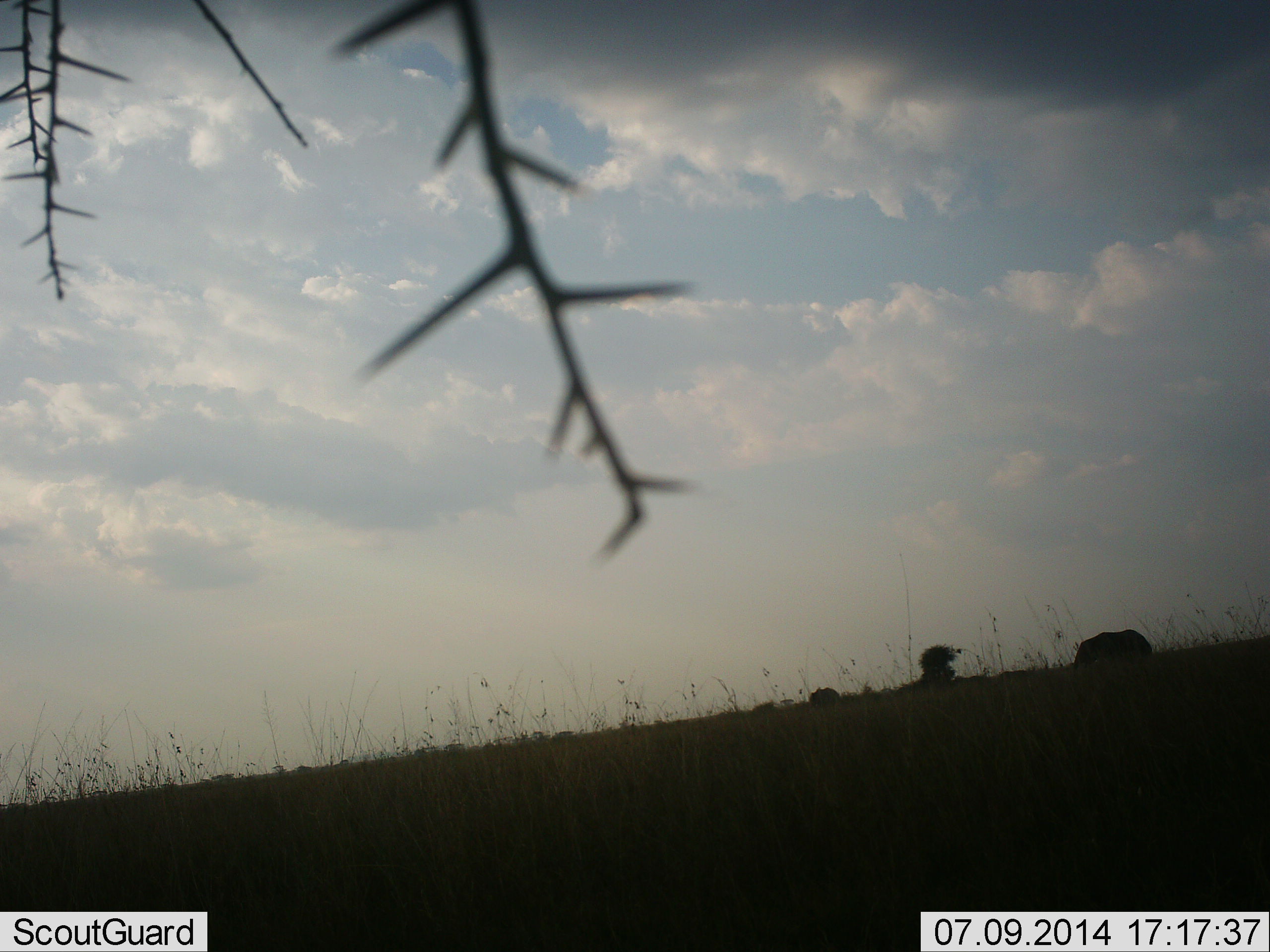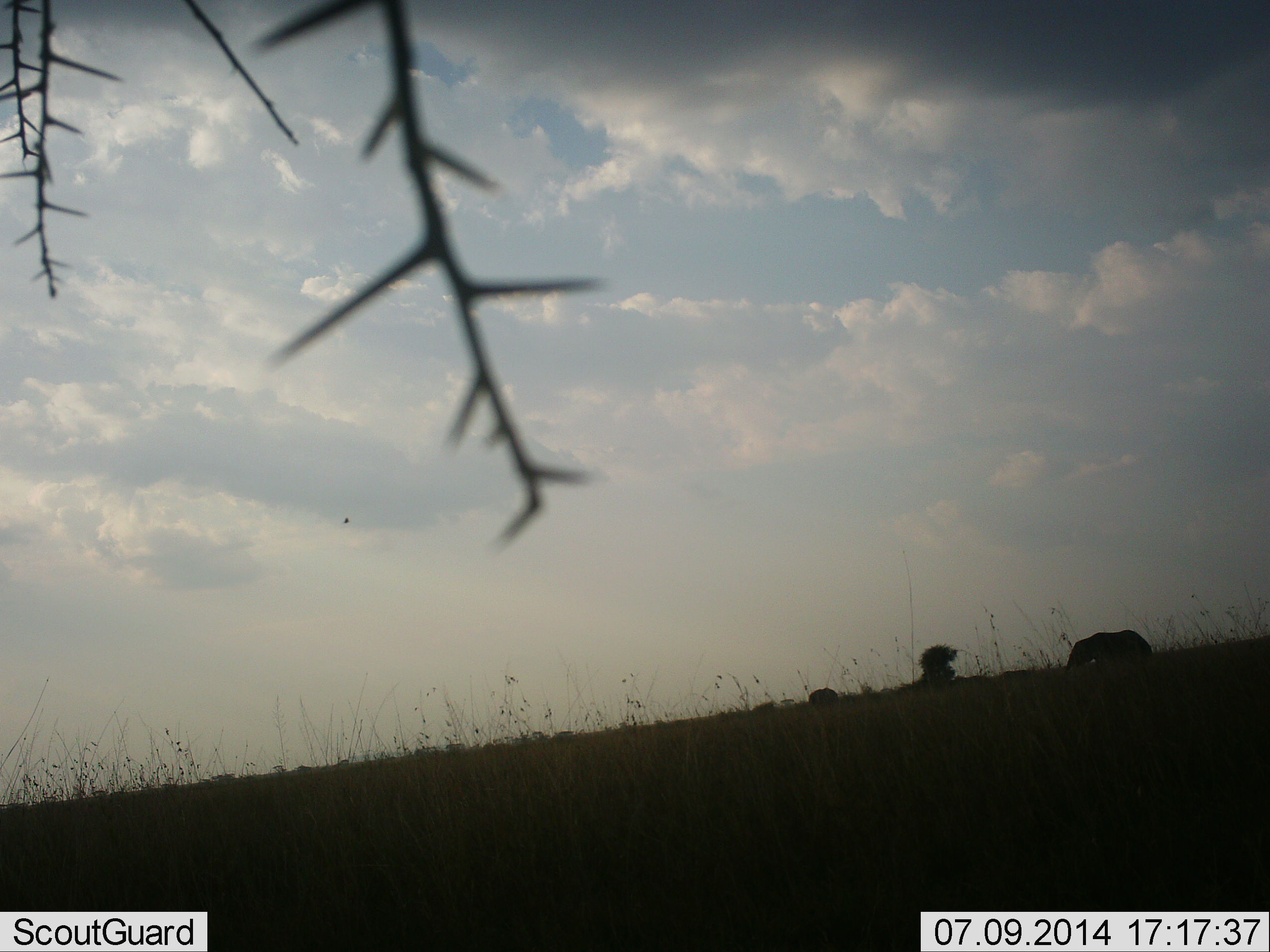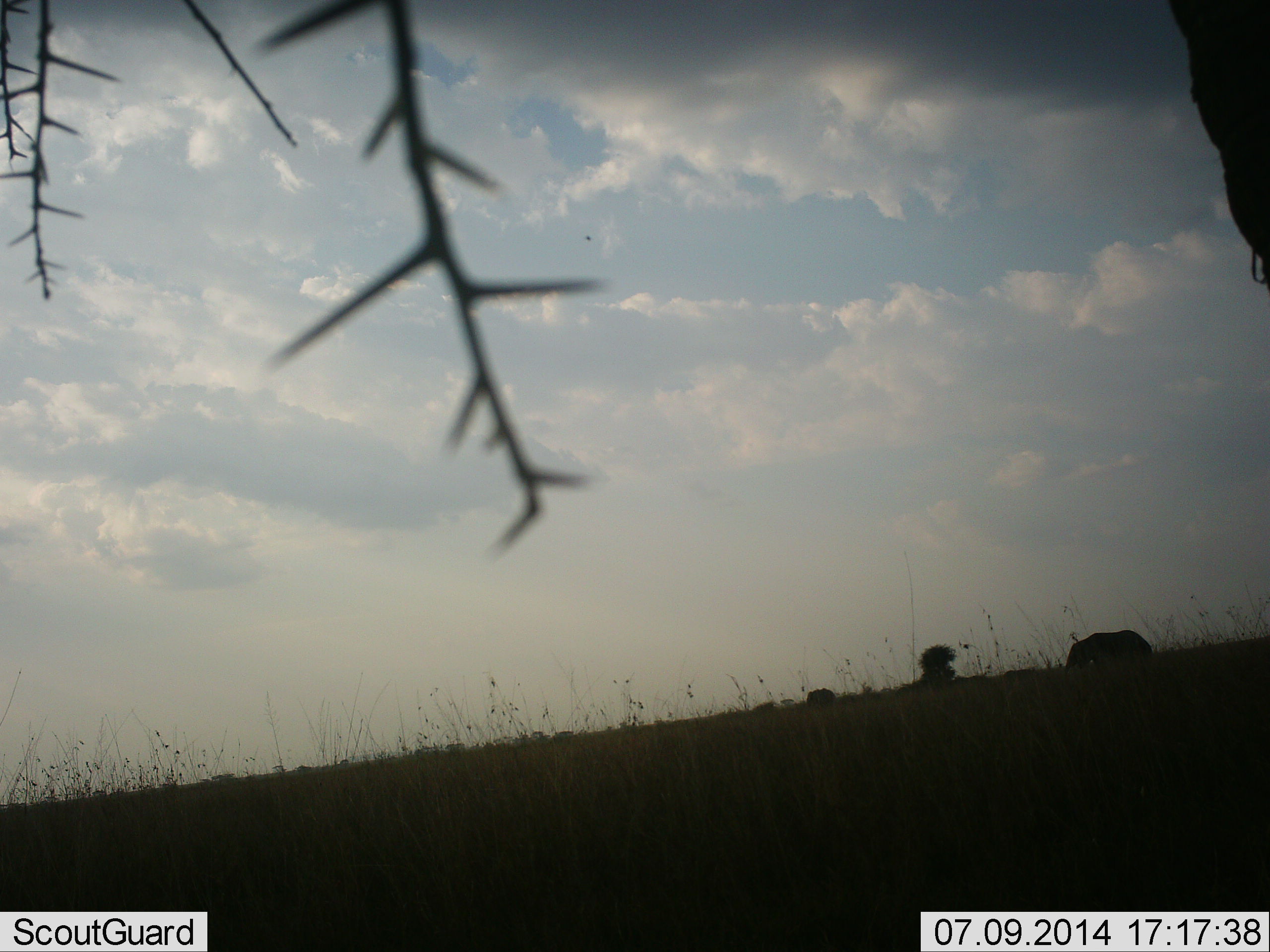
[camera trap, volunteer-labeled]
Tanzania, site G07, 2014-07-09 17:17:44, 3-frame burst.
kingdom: Animalia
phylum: Chordata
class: Mammalia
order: Artiodactyla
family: Bovidae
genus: Connochaetes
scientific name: Connochaetes taurinus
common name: blue wildebeest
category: wildebeest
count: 2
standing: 50%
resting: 0%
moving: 0%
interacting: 0%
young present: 0%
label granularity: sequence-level